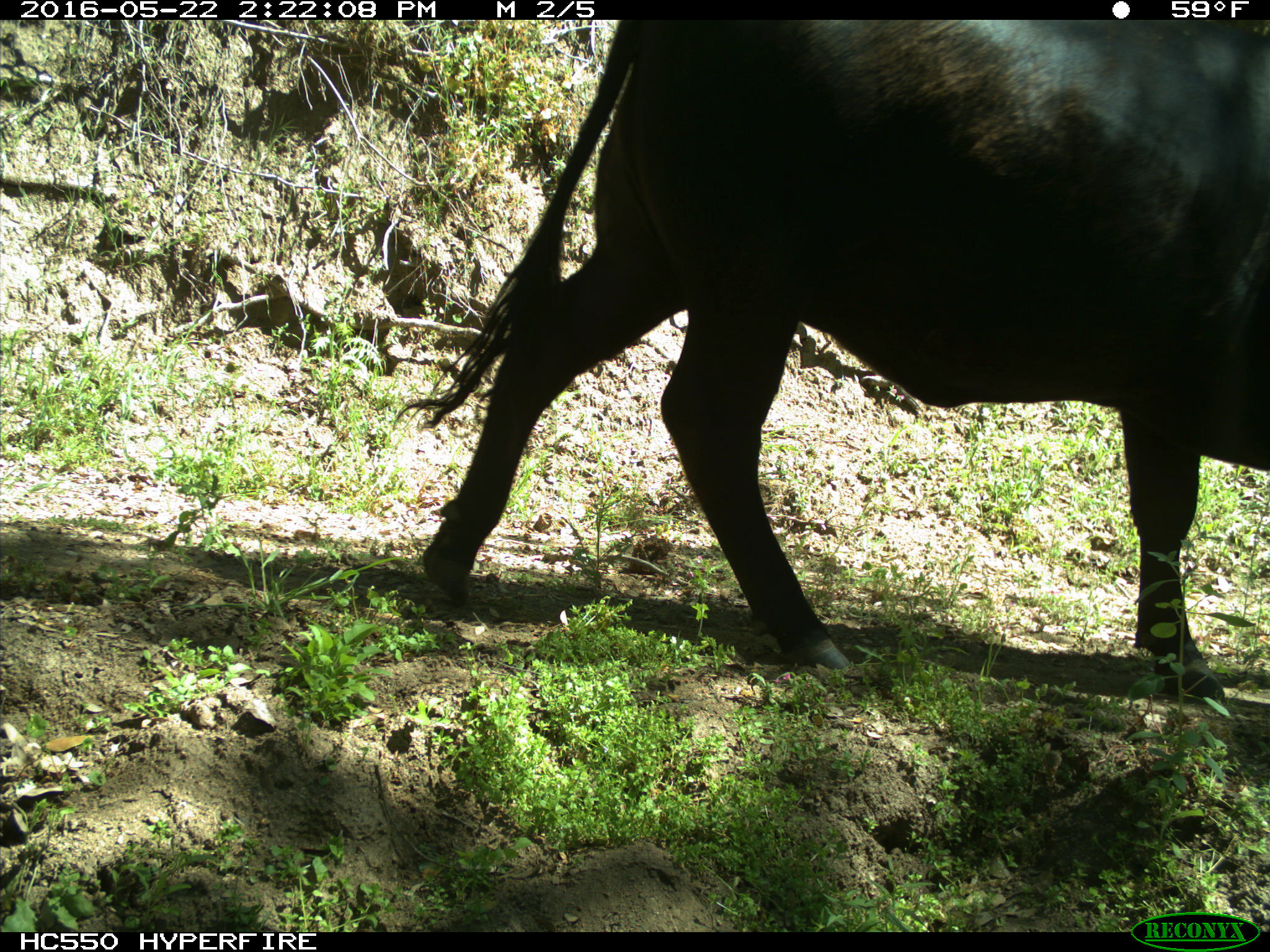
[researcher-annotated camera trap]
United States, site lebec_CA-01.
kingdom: Animalia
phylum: Chordata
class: Mammalia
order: Artiodactyla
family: Bovidae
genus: Bos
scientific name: Bos taurus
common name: domestic cow